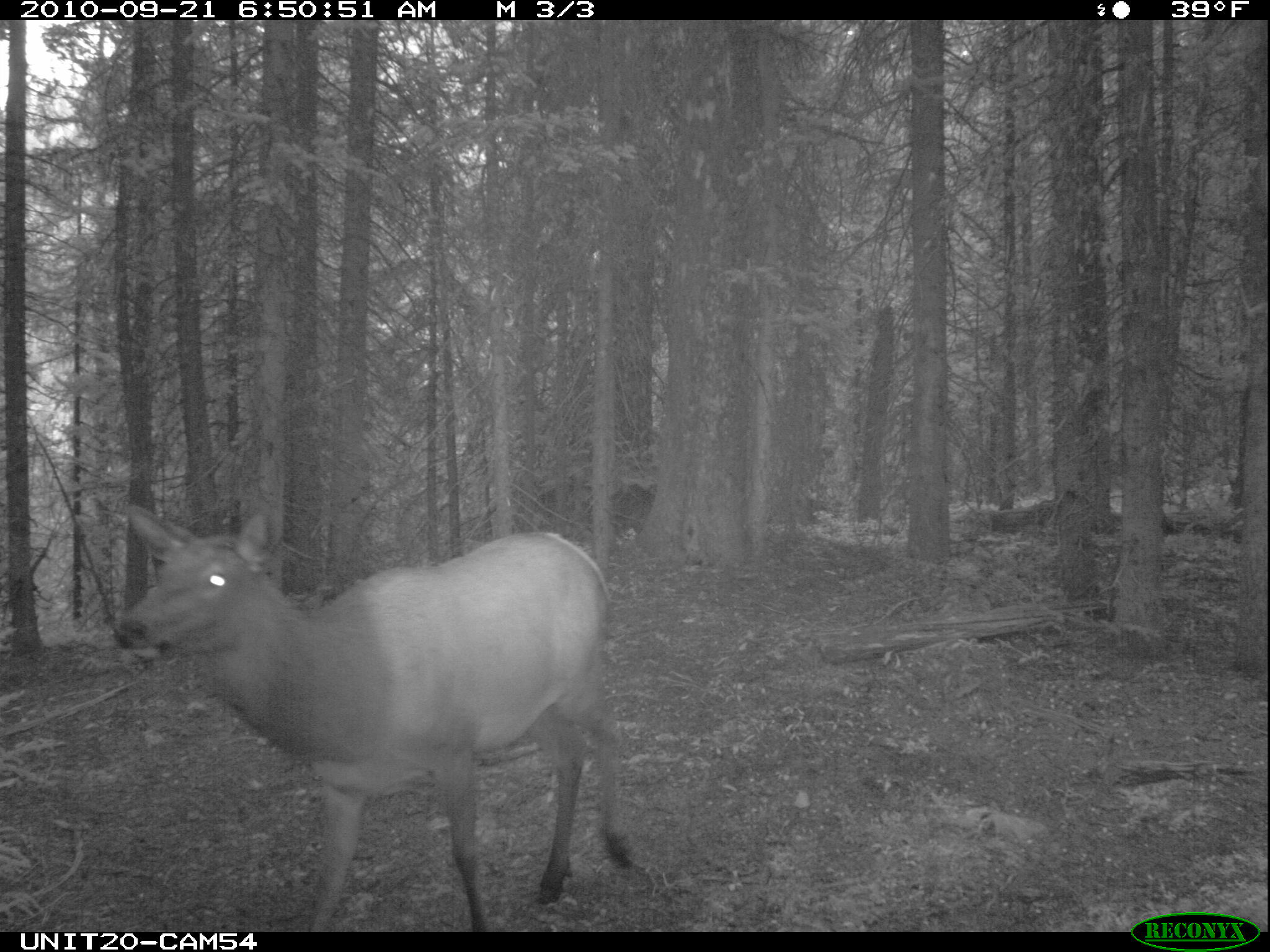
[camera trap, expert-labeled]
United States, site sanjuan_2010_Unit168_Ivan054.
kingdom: Animalia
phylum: Chordata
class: Mammalia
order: Artiodactyla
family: Cervidae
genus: Cervus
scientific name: Cervus elaphus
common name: red deer